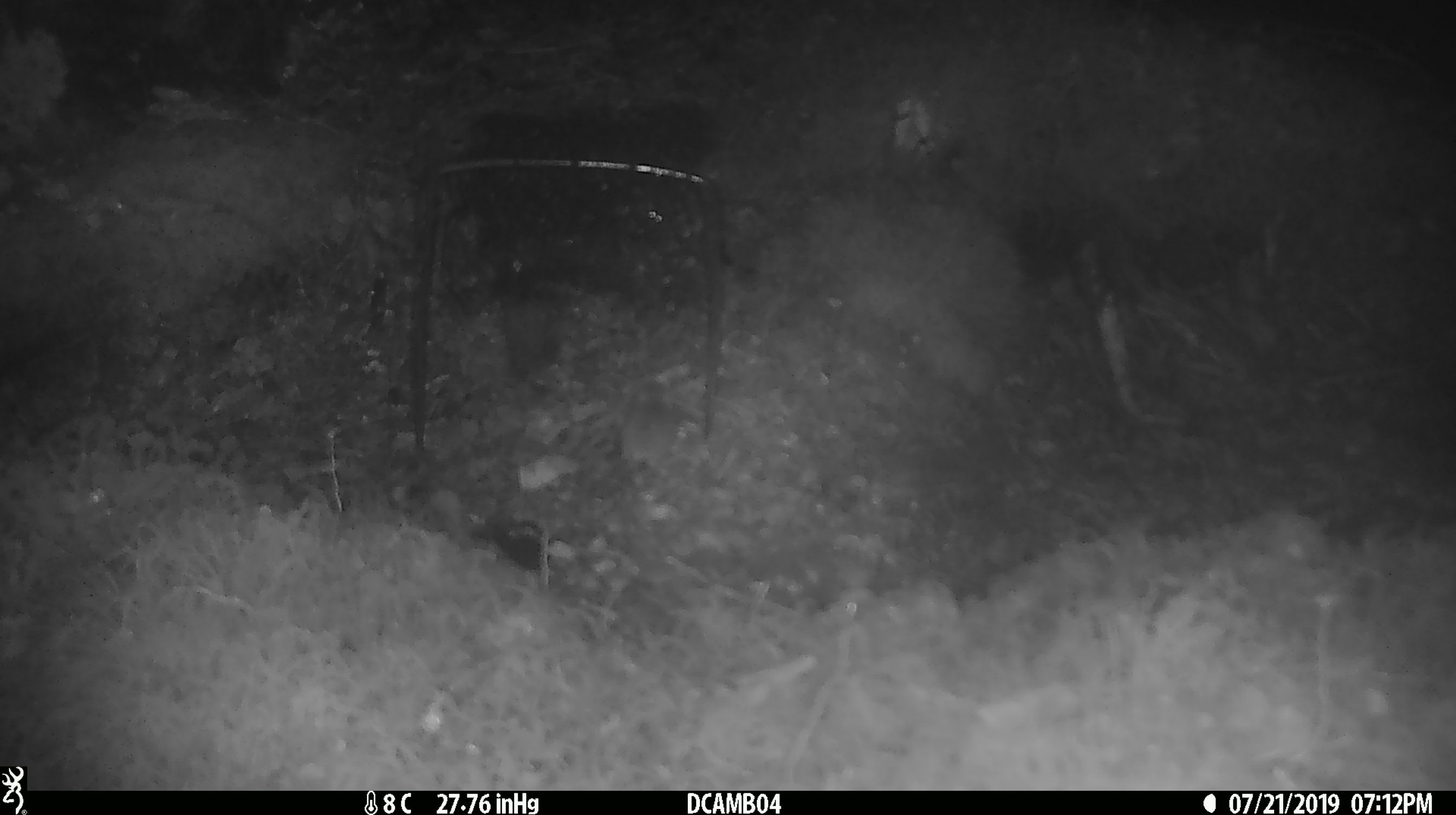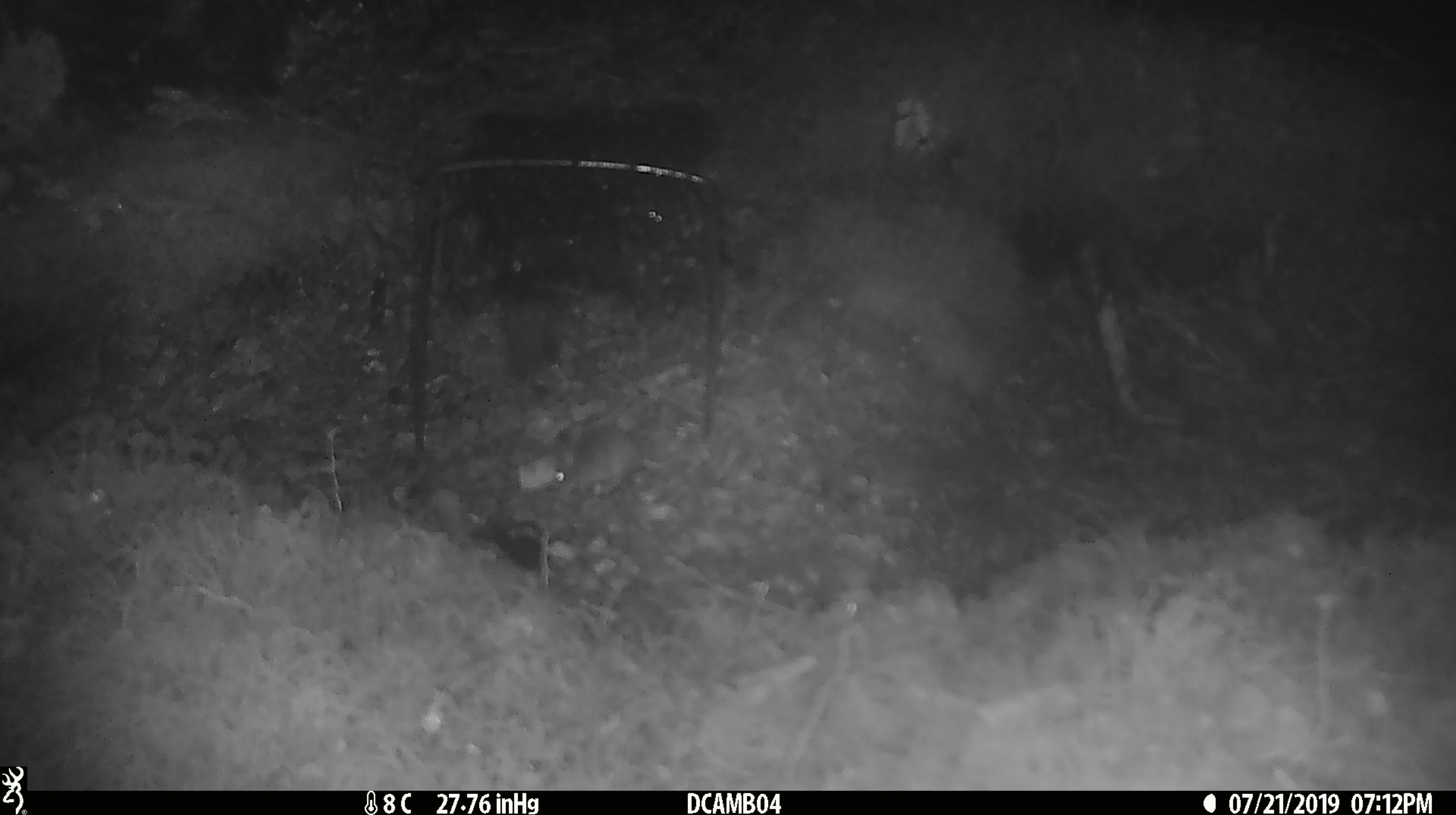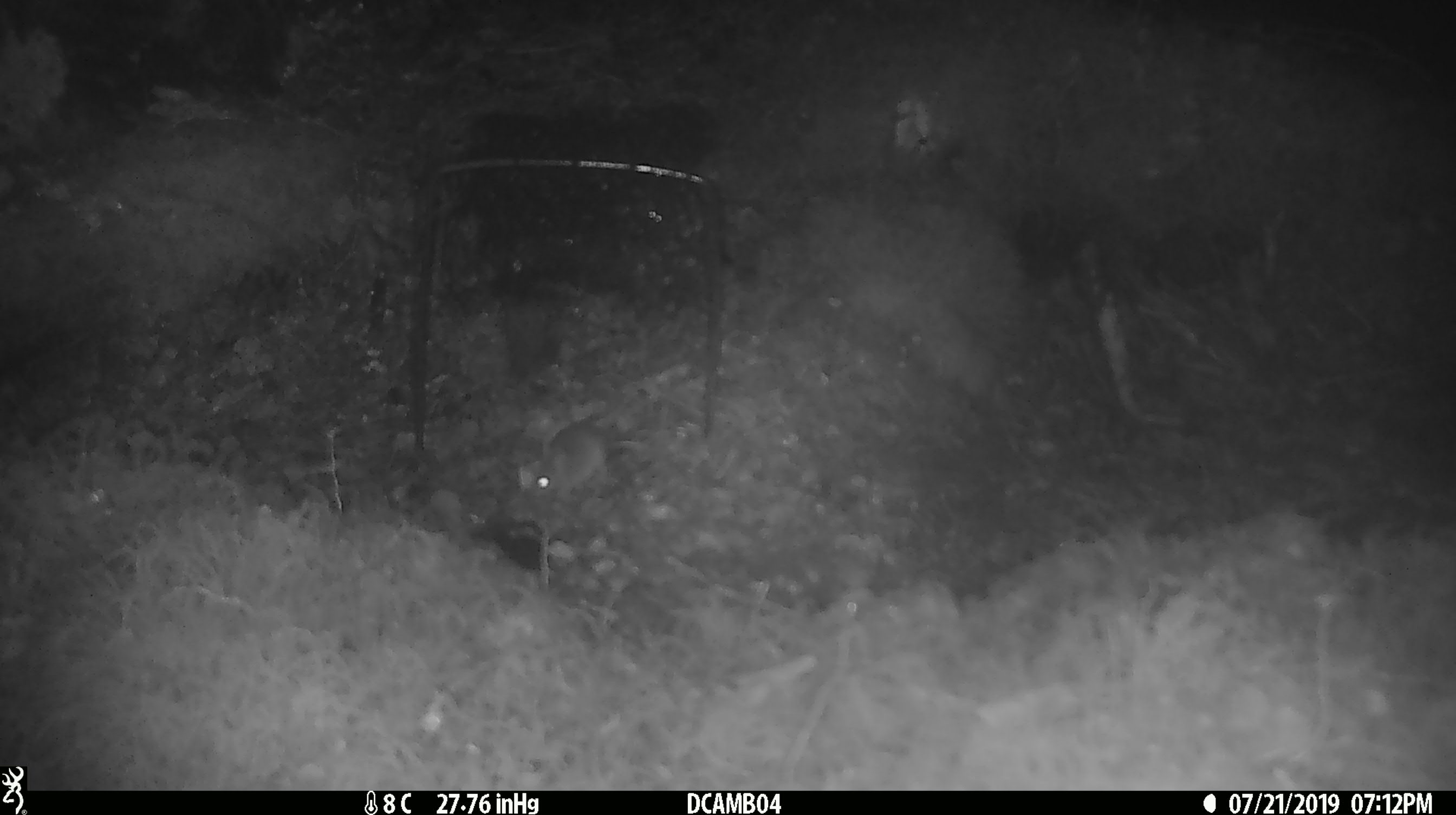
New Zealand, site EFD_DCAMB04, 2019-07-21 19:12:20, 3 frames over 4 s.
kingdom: Animalia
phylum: Chordata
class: Mammalia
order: Rodentia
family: Muridae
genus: Mus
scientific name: Mus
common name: mouse